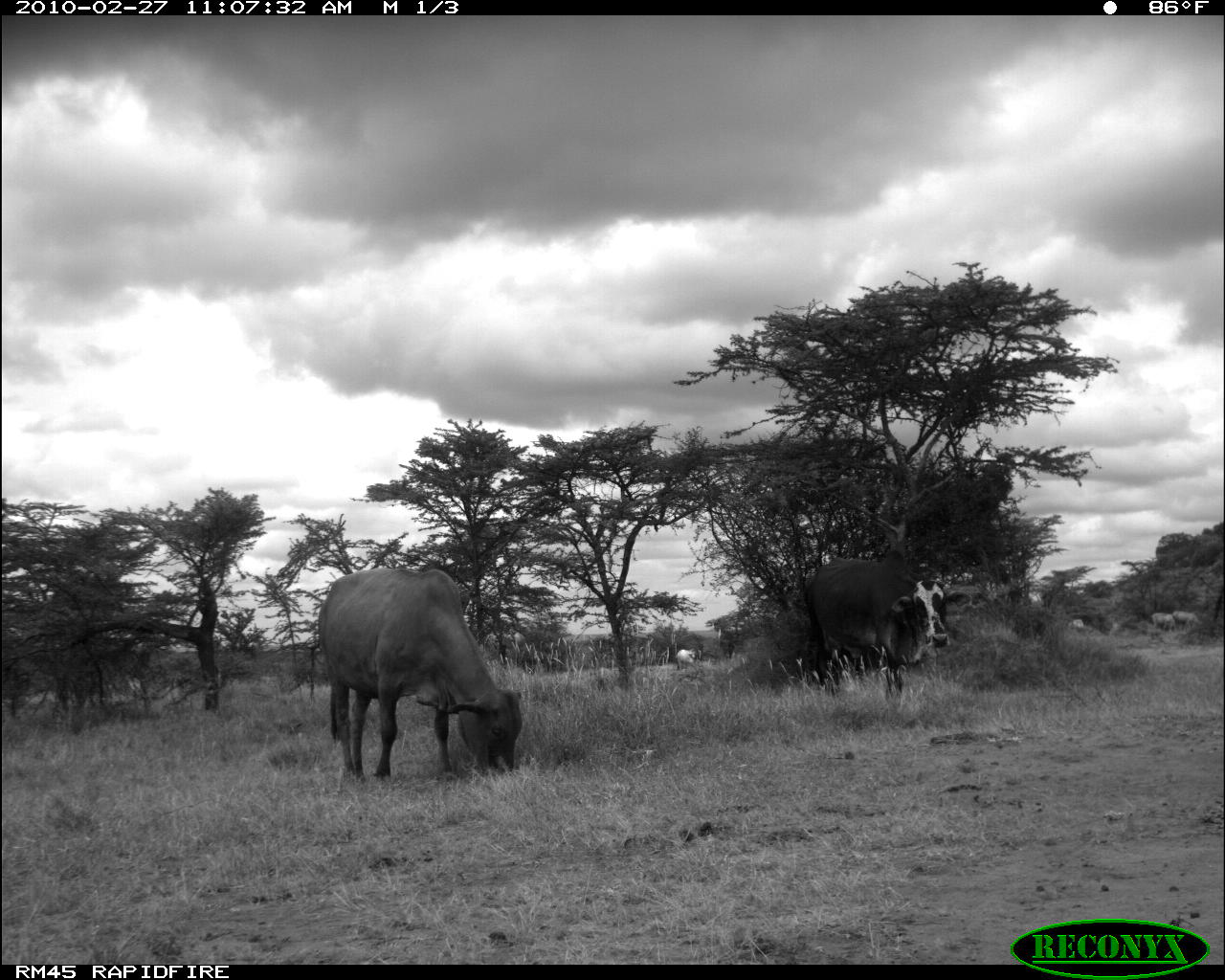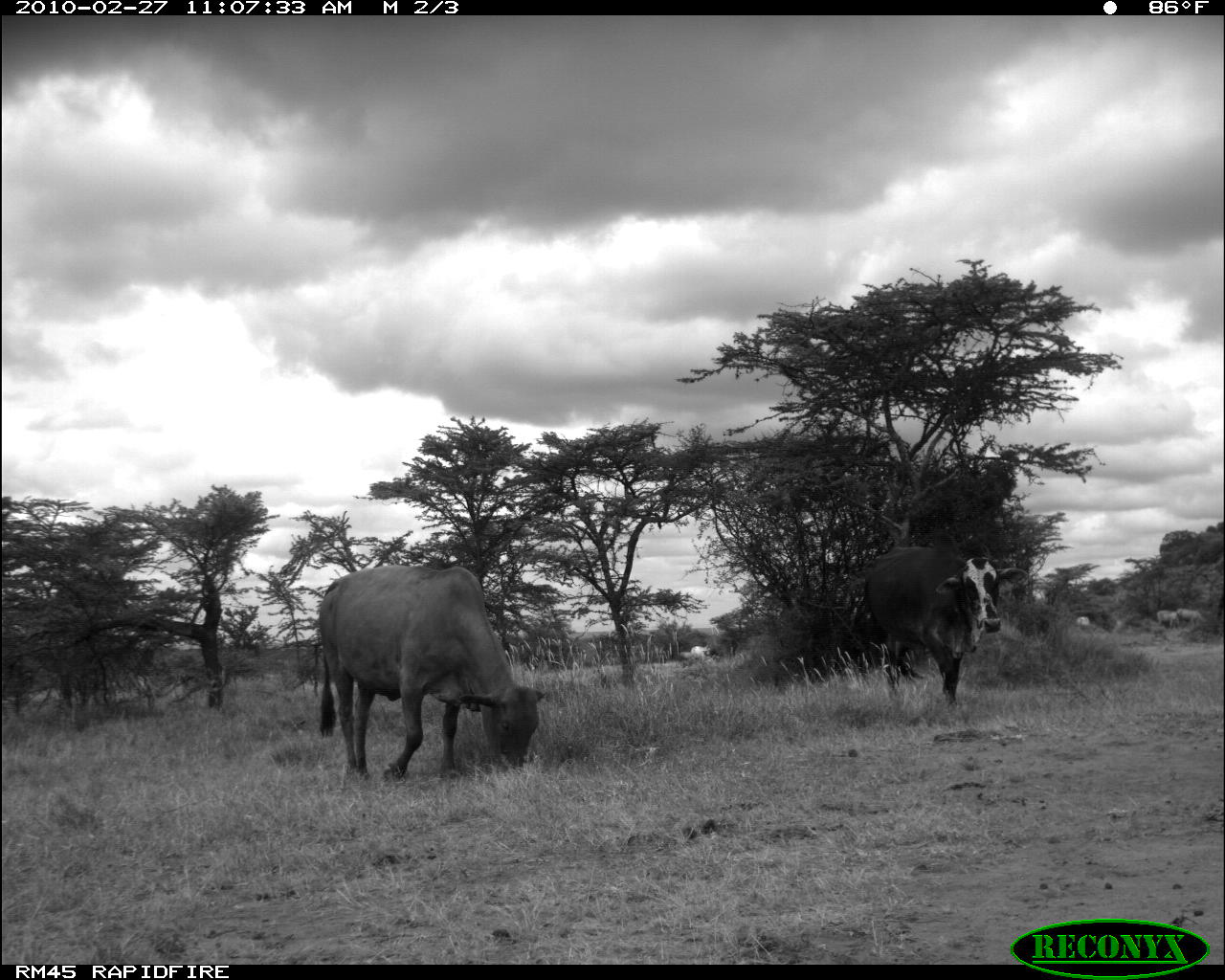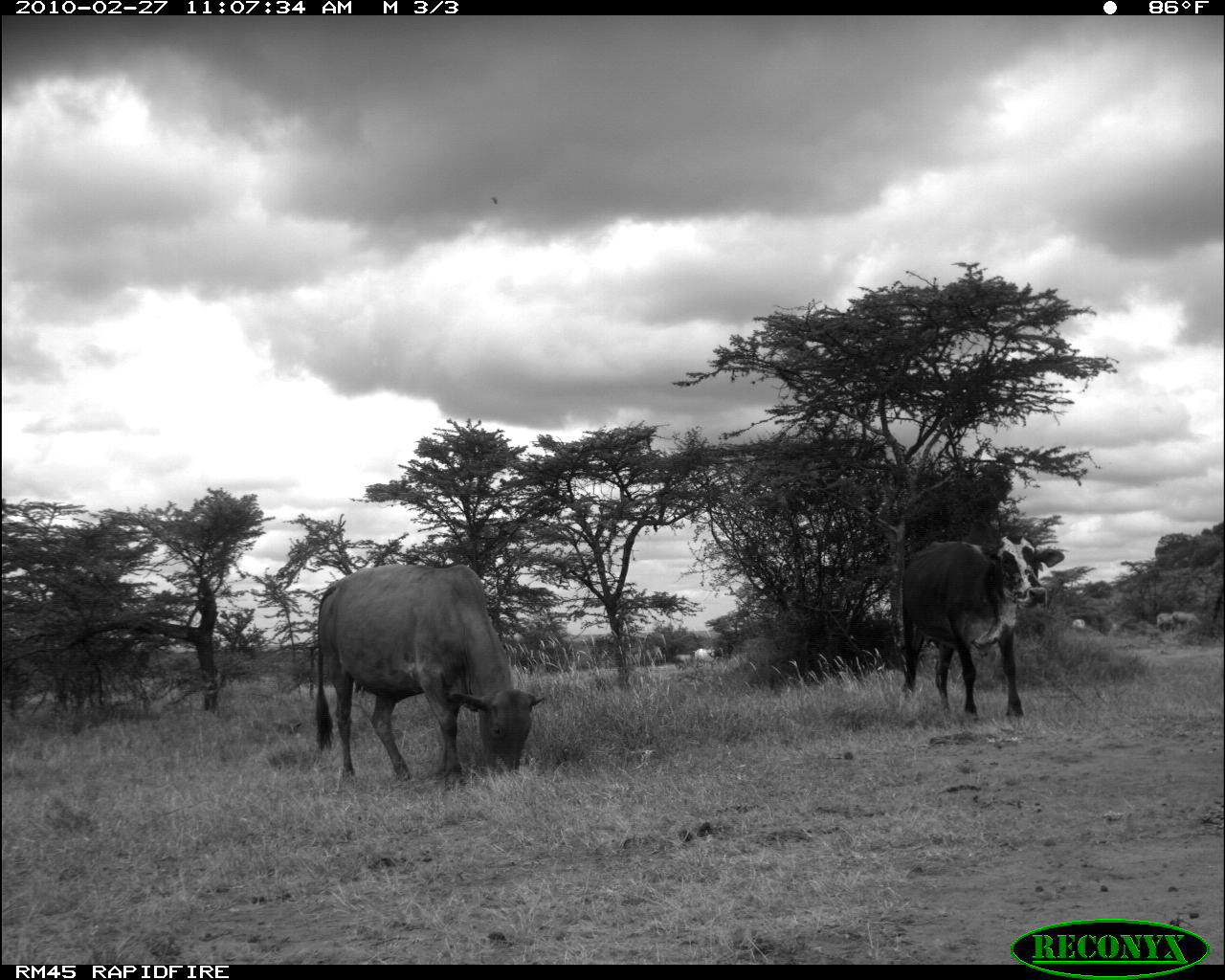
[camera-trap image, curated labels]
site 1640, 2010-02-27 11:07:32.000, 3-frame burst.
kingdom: Animalia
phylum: Chordata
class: Mammalia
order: Artiodactyla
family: Bovidae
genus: Bos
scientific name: Bos taurus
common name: domestic cattle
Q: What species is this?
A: Bos taurus (domestic cattle).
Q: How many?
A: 9.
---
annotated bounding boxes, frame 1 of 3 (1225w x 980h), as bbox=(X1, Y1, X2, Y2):
bos taurus: bbox=(316, 566, 523, 781); bbox=(805, 556, 972, 702); bbox=(675, 647, 703, 670); bbox=(1174, 610, 1201, 633); bbox=(1151, 612, 1176, 633)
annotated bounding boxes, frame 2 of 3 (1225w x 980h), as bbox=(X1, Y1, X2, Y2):
bos taurus: bbox=(318, 563, 547, 783); bbox=(859, 543, 1029, 711); bbox=(1176, 607, 1206, 627); bbox=(1156, 610, 1179, 628); bbox=(690, 645, 710, 659); bbox=(1075, 615, 1091, 630)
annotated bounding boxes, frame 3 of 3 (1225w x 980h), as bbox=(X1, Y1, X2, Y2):
bos taurus: bbox=(314, 562, 548, 795); bbox=(897, 531, 1065, 723); bbox=(693, 647, 725, 668); bbox=(1171, 611, 1201, 631); bbox=(1156, 613, 1177, 632); bbox=(673, 654, 692, 670); bbox=(1072, 619, 1085, 628)